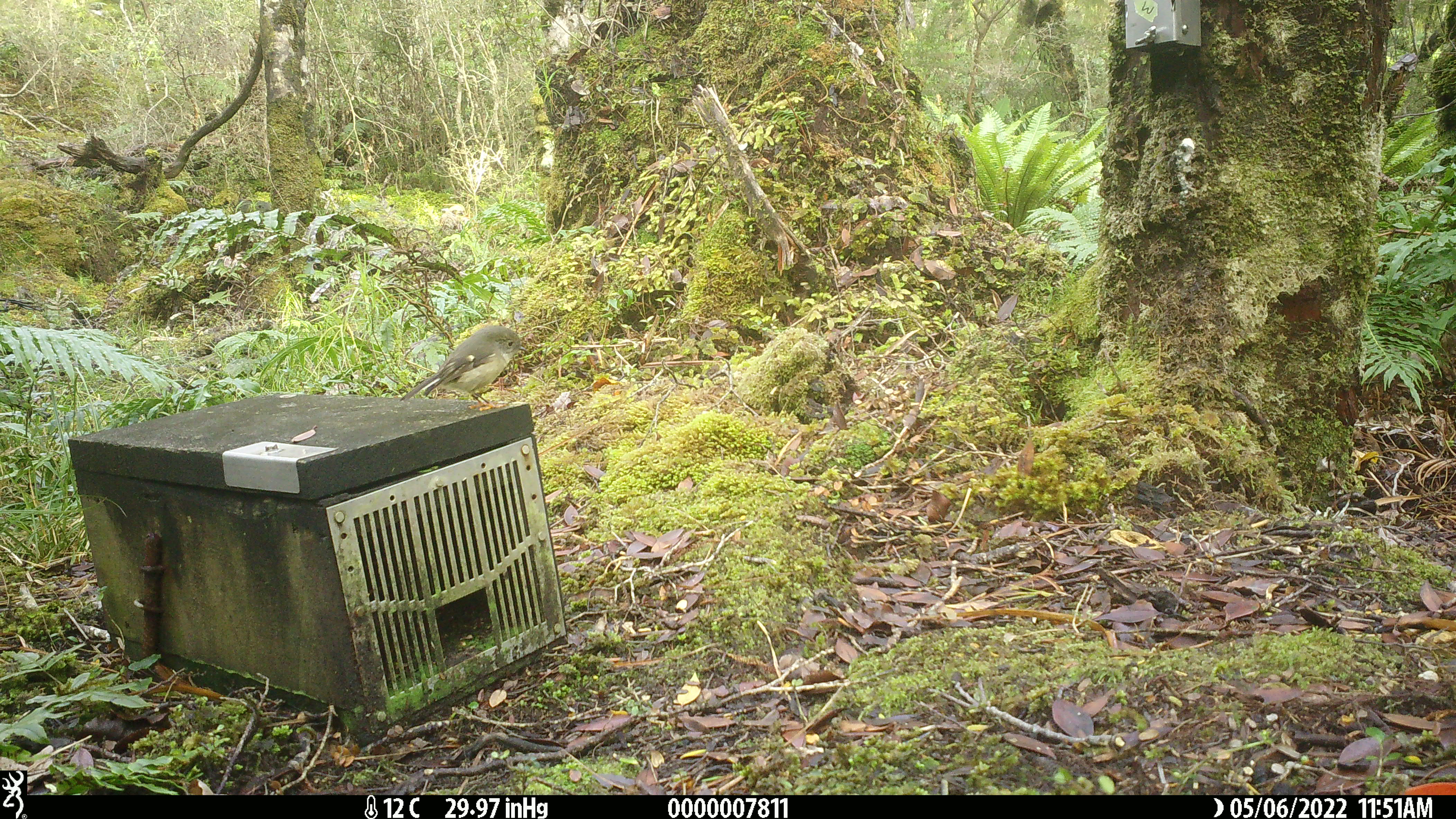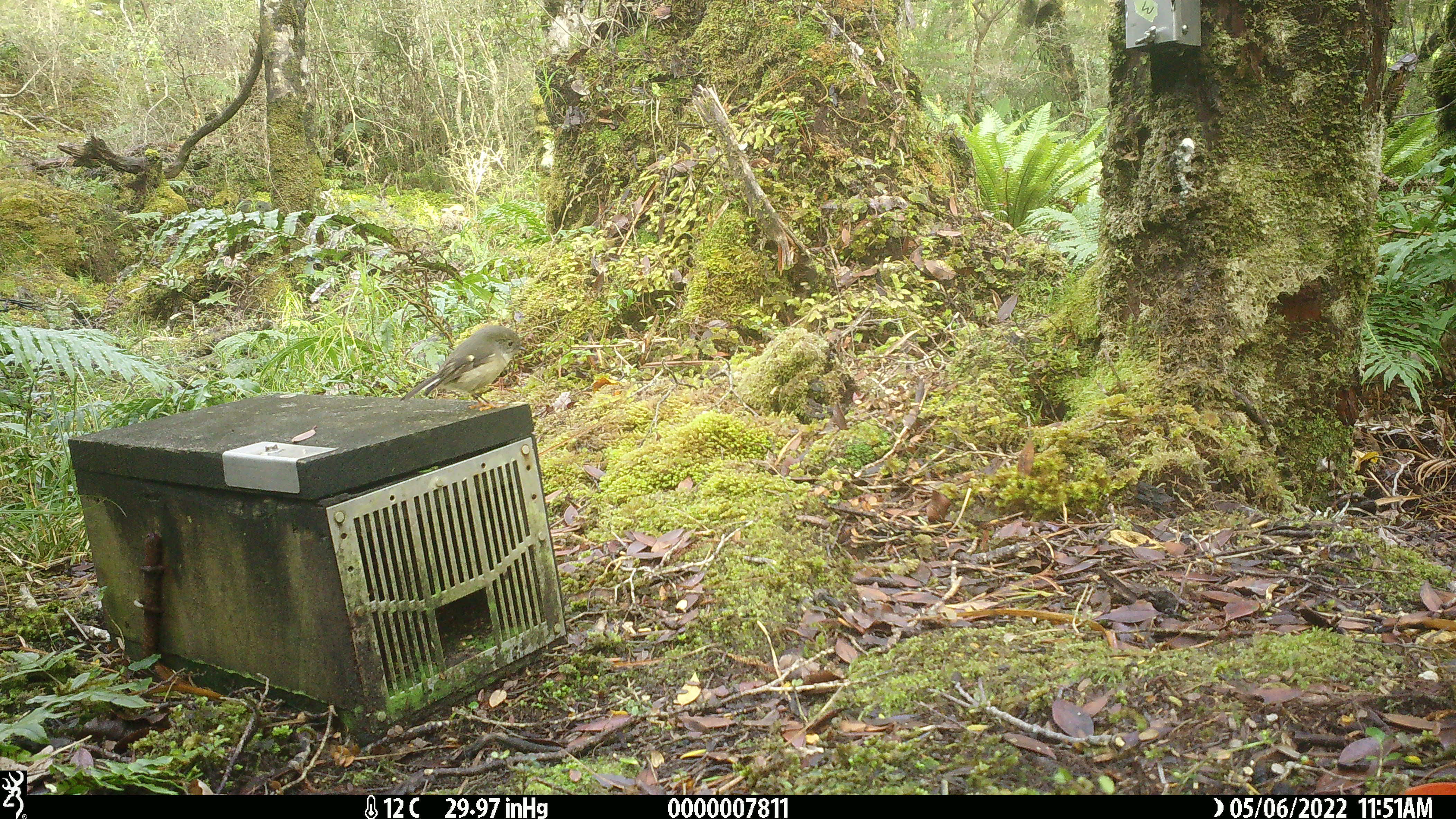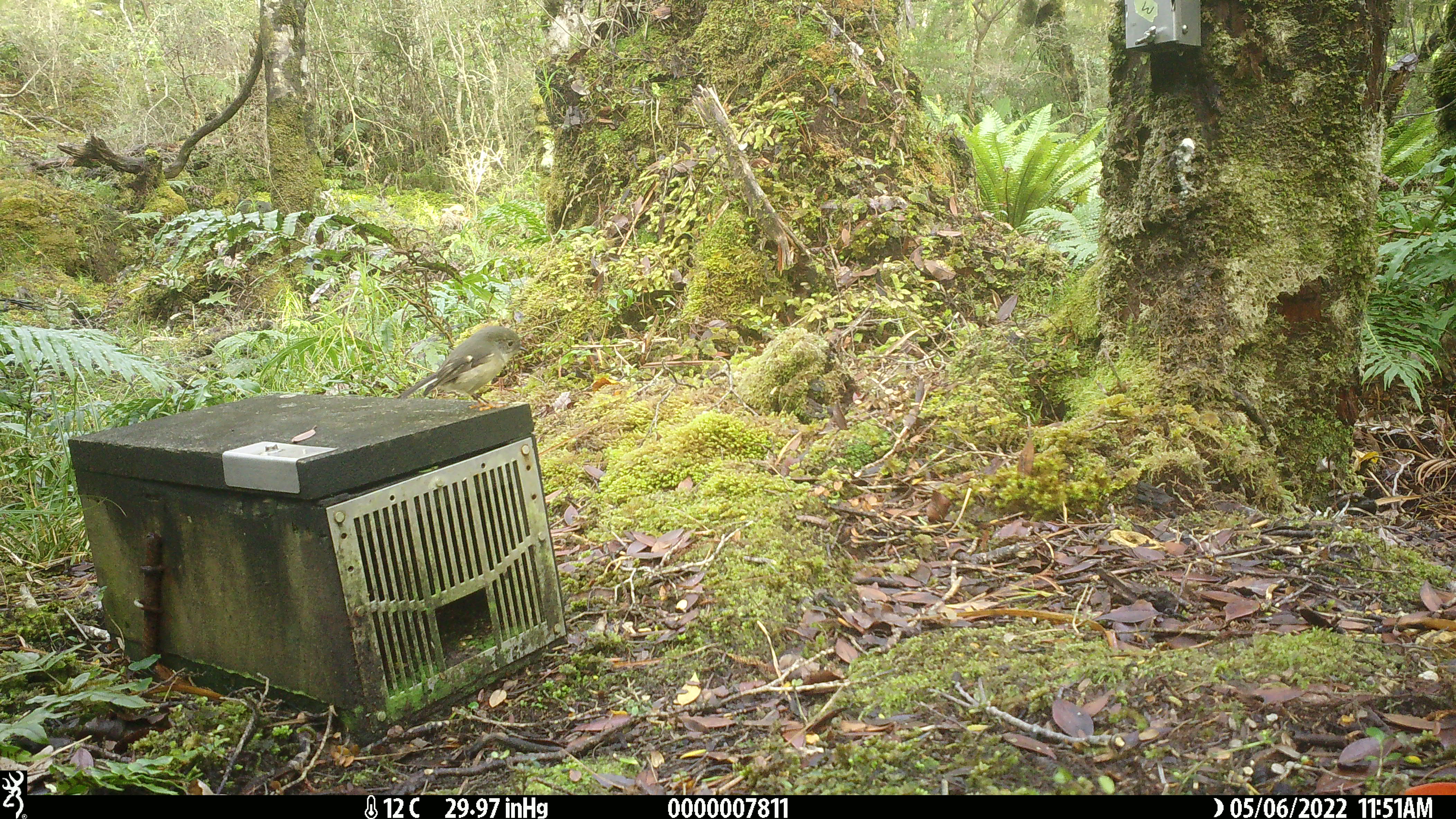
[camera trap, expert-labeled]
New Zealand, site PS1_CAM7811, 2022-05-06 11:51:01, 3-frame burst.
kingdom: Animalia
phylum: Chordata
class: Aves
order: Passeriformes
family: Petroicidae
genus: Petroica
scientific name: Petroica macrocephala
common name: tomtit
Tomtit (Petroica macrocephala).